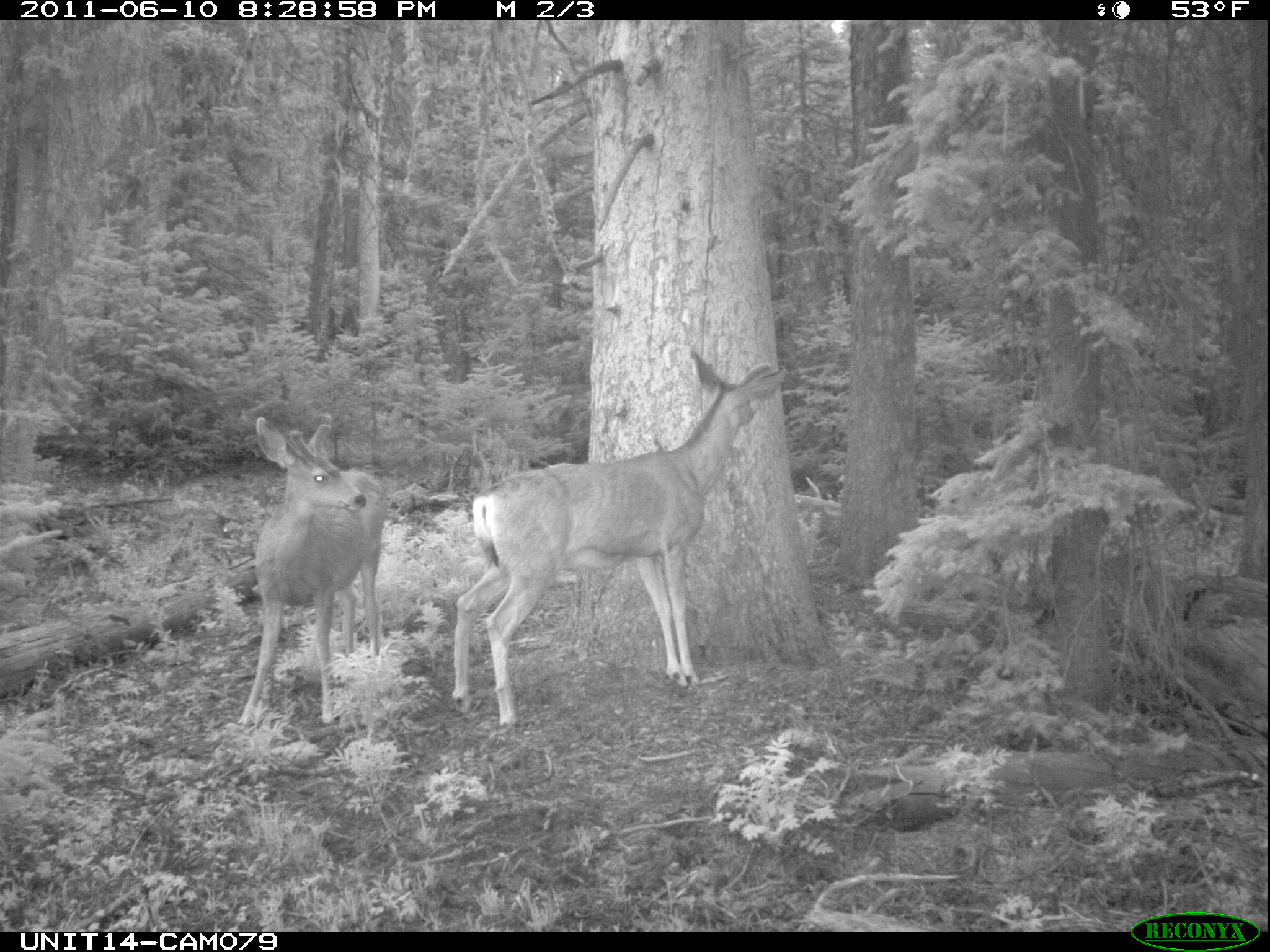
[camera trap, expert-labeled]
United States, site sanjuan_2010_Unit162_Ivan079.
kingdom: Animalia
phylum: Chordata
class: Mammalia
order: Artiodactyla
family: Cervidae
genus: Odocoileus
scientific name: Odocoileus hemionus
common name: mule deer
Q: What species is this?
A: Odocoileus hemionus (mule deer).